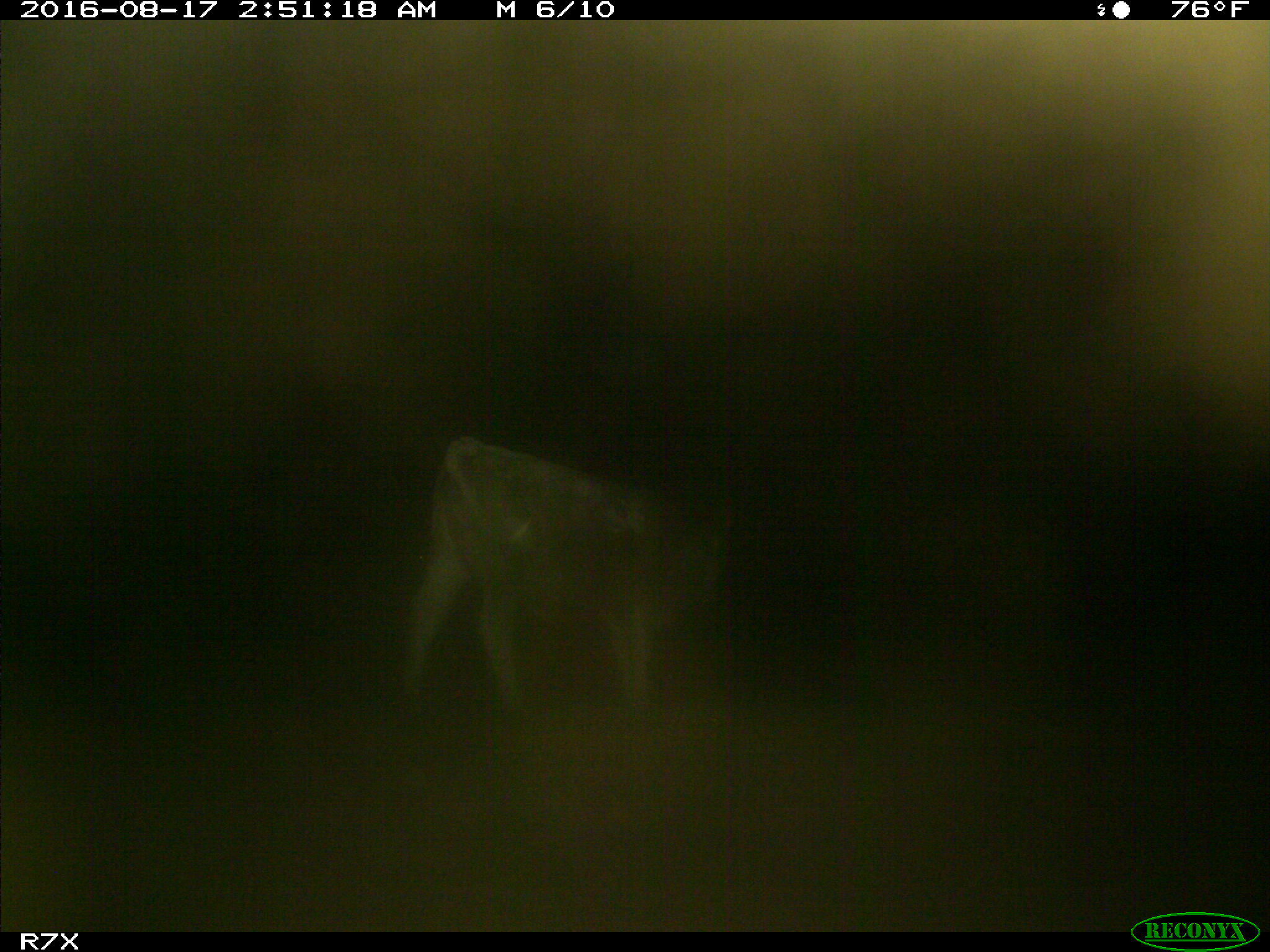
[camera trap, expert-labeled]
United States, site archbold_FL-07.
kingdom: Animalia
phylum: Chordata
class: Mammalia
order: Artiodactyla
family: Bovidae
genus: Bos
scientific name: Bos taurus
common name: domestic cow